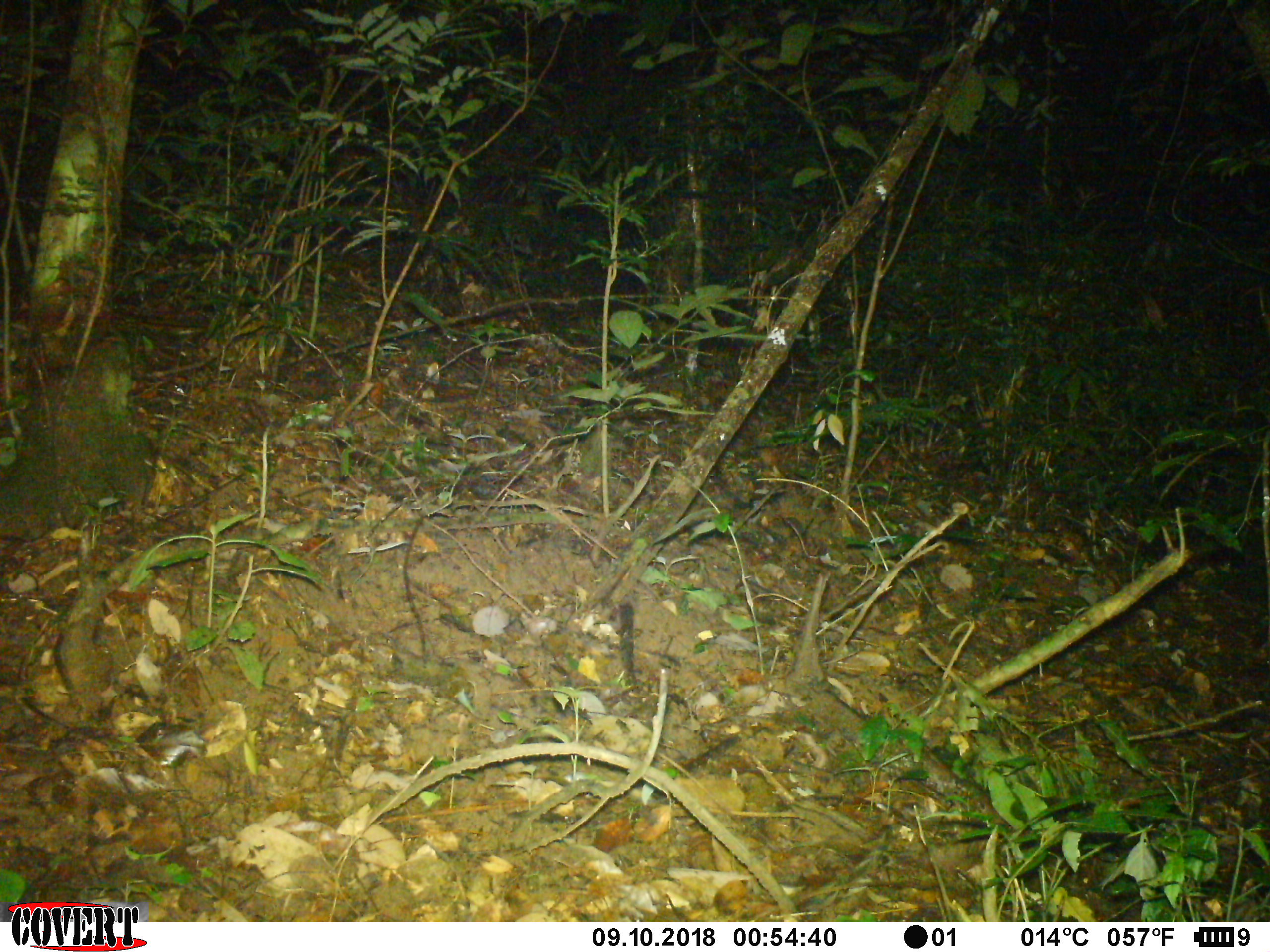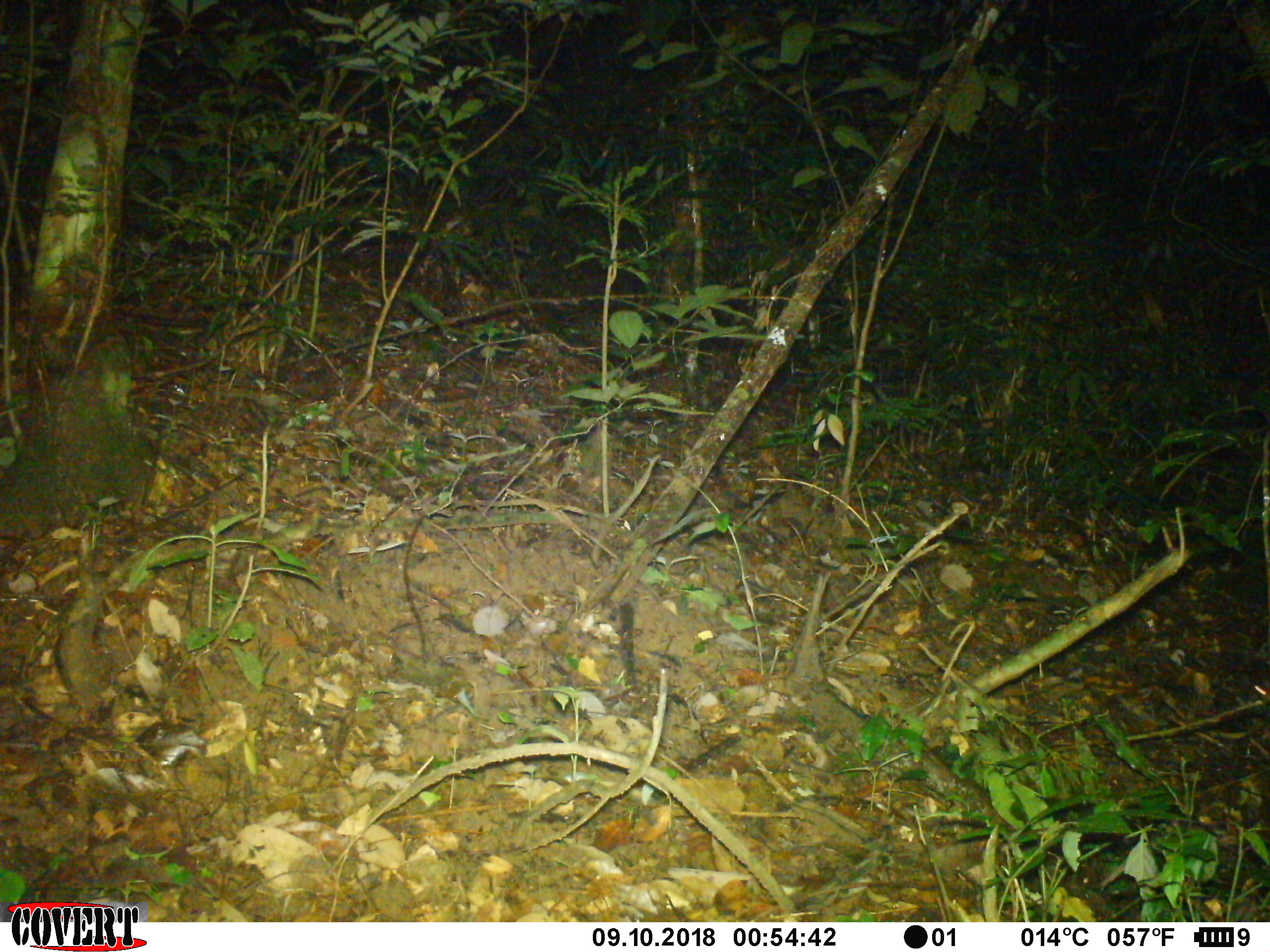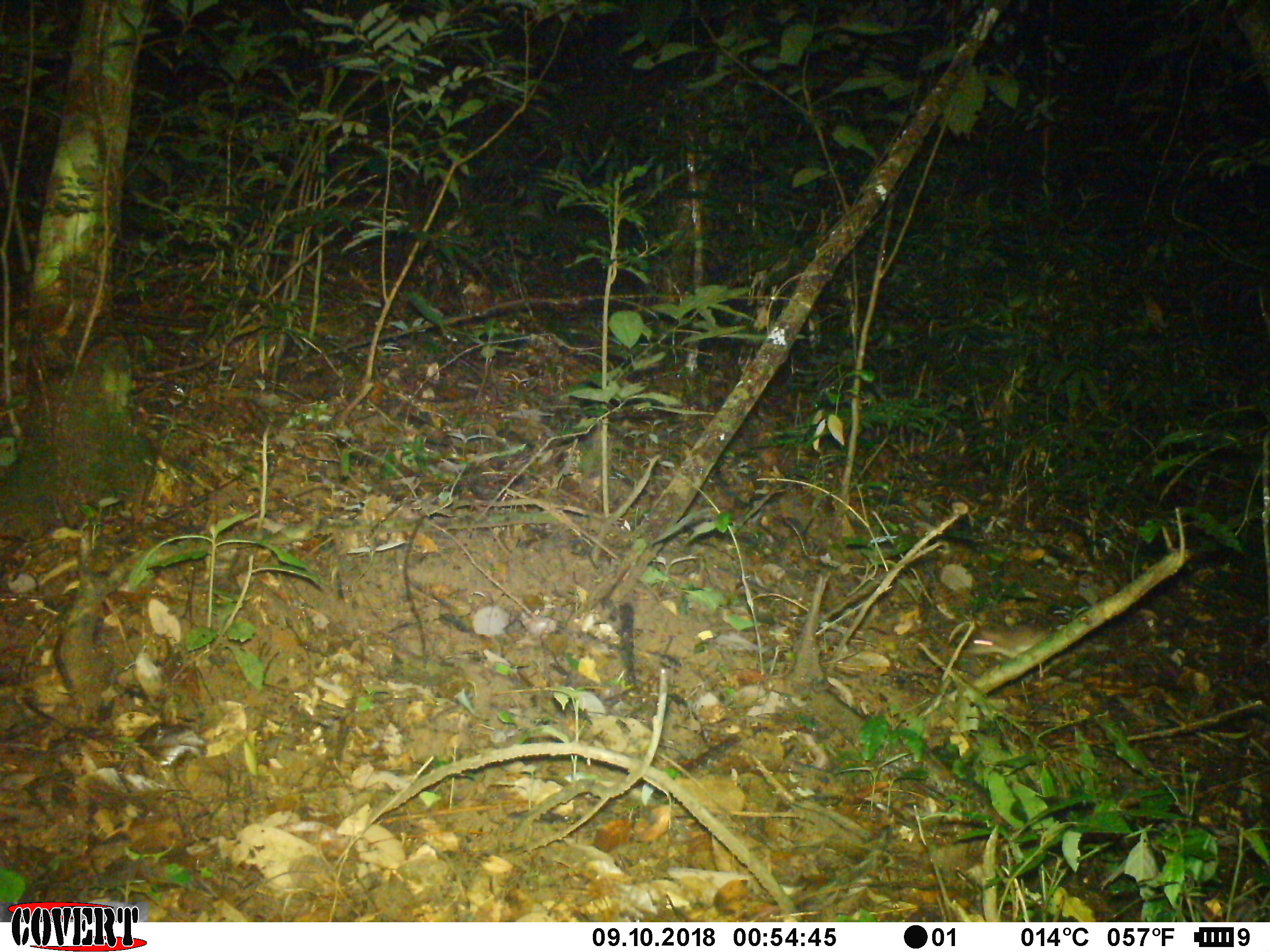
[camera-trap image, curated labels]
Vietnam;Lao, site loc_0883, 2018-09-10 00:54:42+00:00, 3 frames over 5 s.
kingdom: Animalia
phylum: Chordata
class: Mammalia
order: Rodentia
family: Muridae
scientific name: Muridae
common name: old-world mice and rats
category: unidentified murid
Unidentified murid (old-world mice and rats) (Muridae). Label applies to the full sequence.